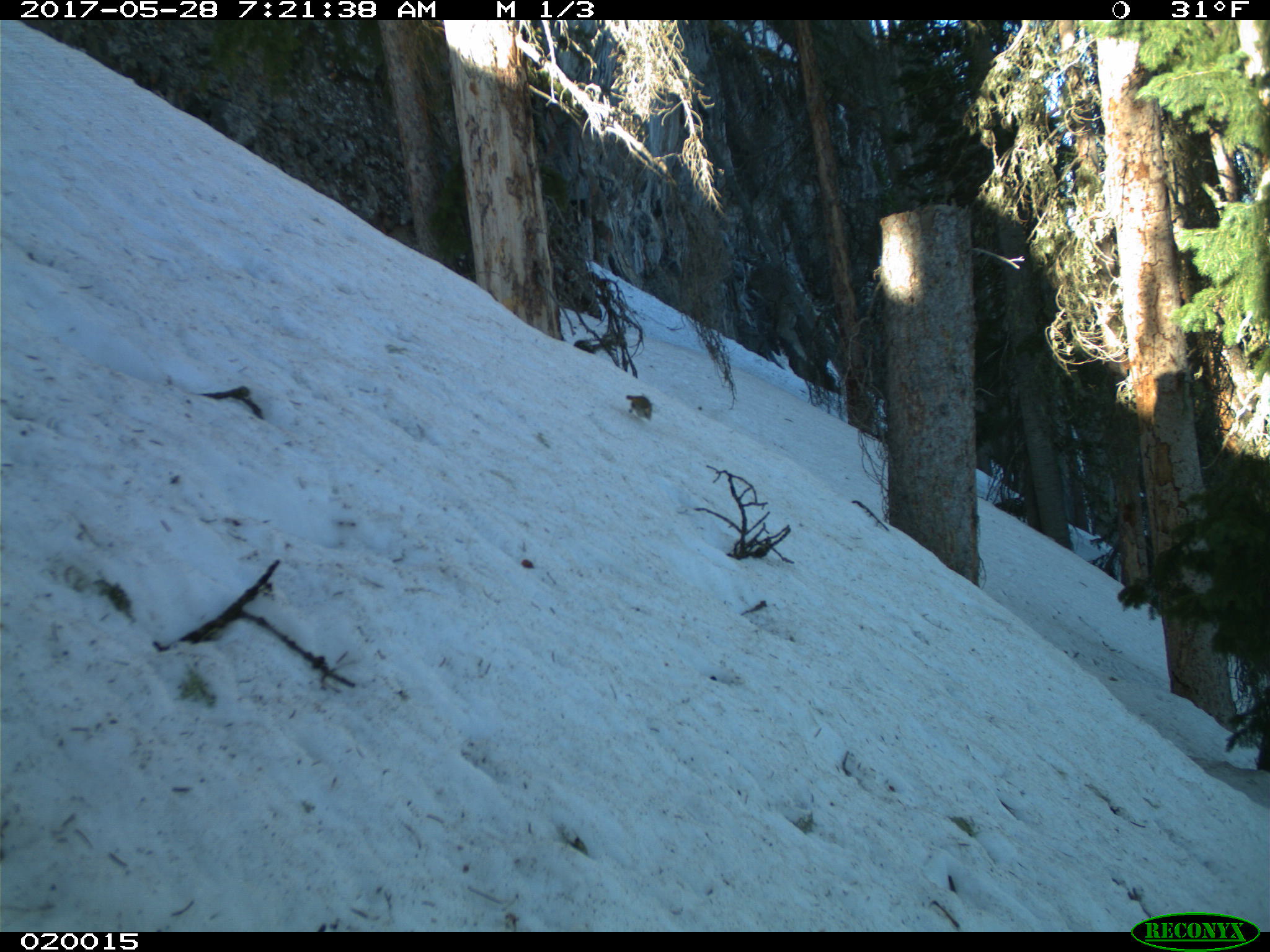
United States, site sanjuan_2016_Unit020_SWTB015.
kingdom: Animalia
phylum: Chordata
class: Mammalia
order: Rodentia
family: Sciuridae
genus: Tamias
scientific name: Tamias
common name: chipmunk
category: unidentified chipmunk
Unidentified chipmunk (chipmunk) (Tamias).